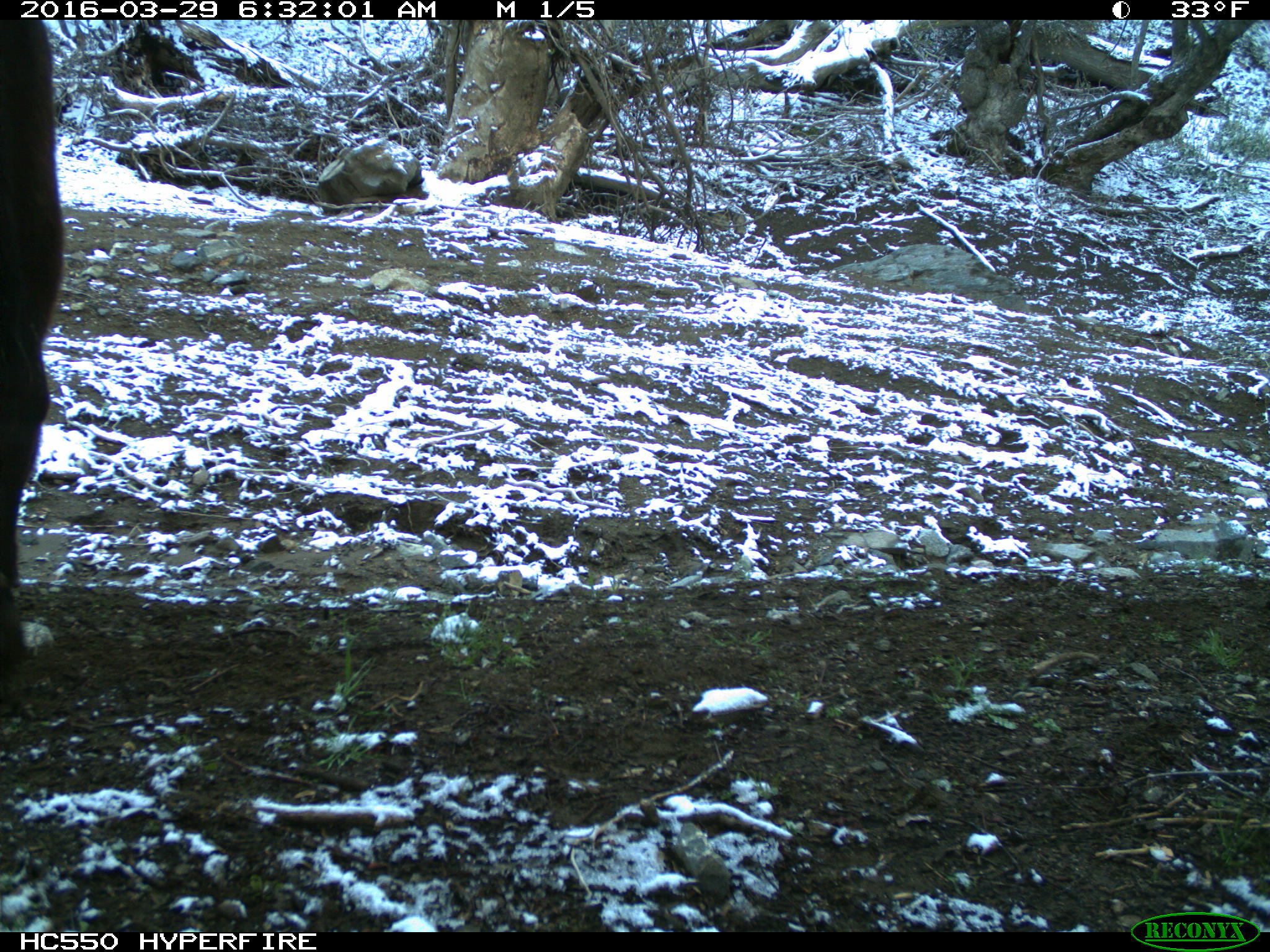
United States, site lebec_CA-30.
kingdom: Animalia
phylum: Chordata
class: Mammalia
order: Artiodactyla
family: Bovidae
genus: Bos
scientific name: Bos taurus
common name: domestic cow